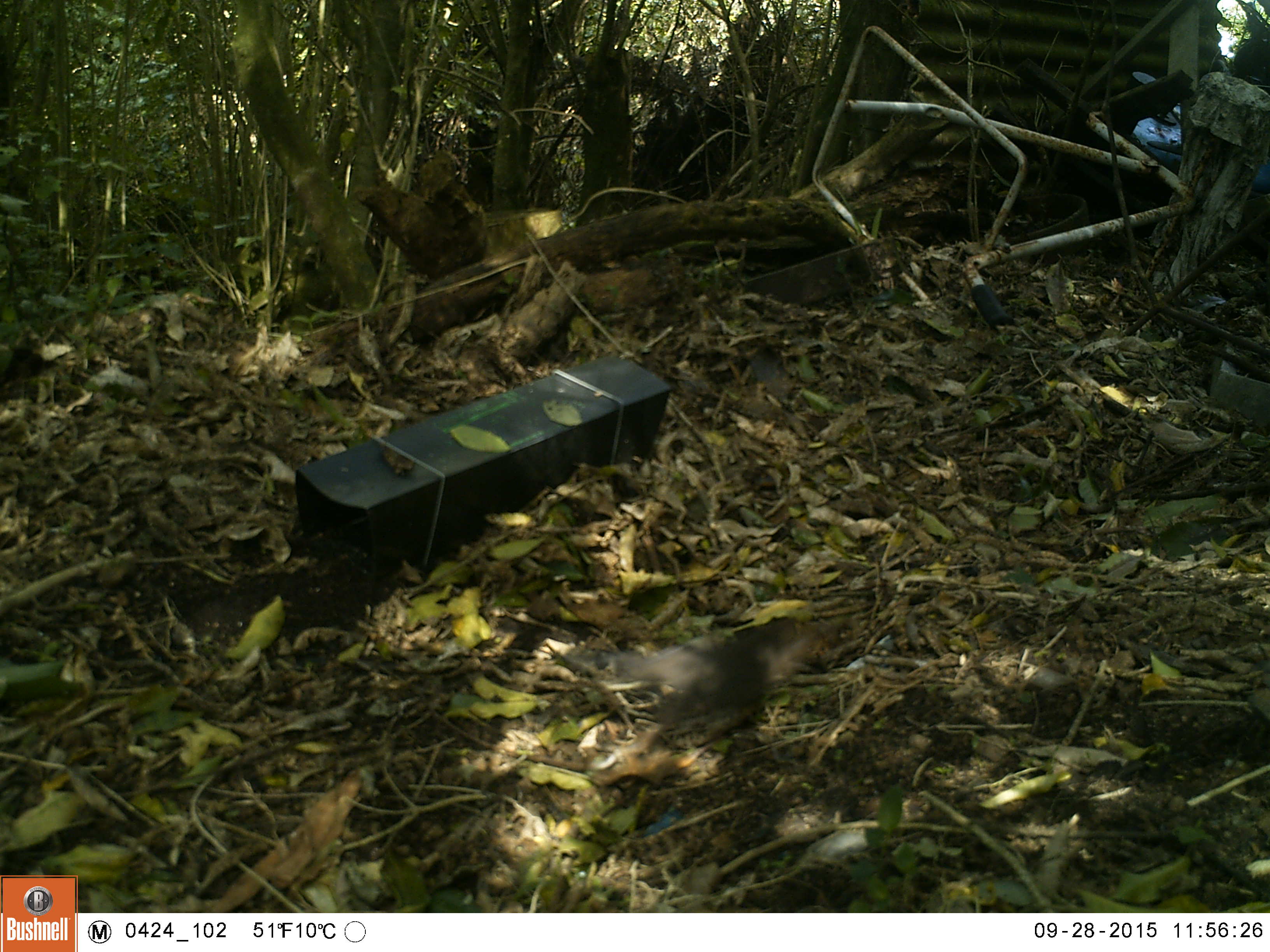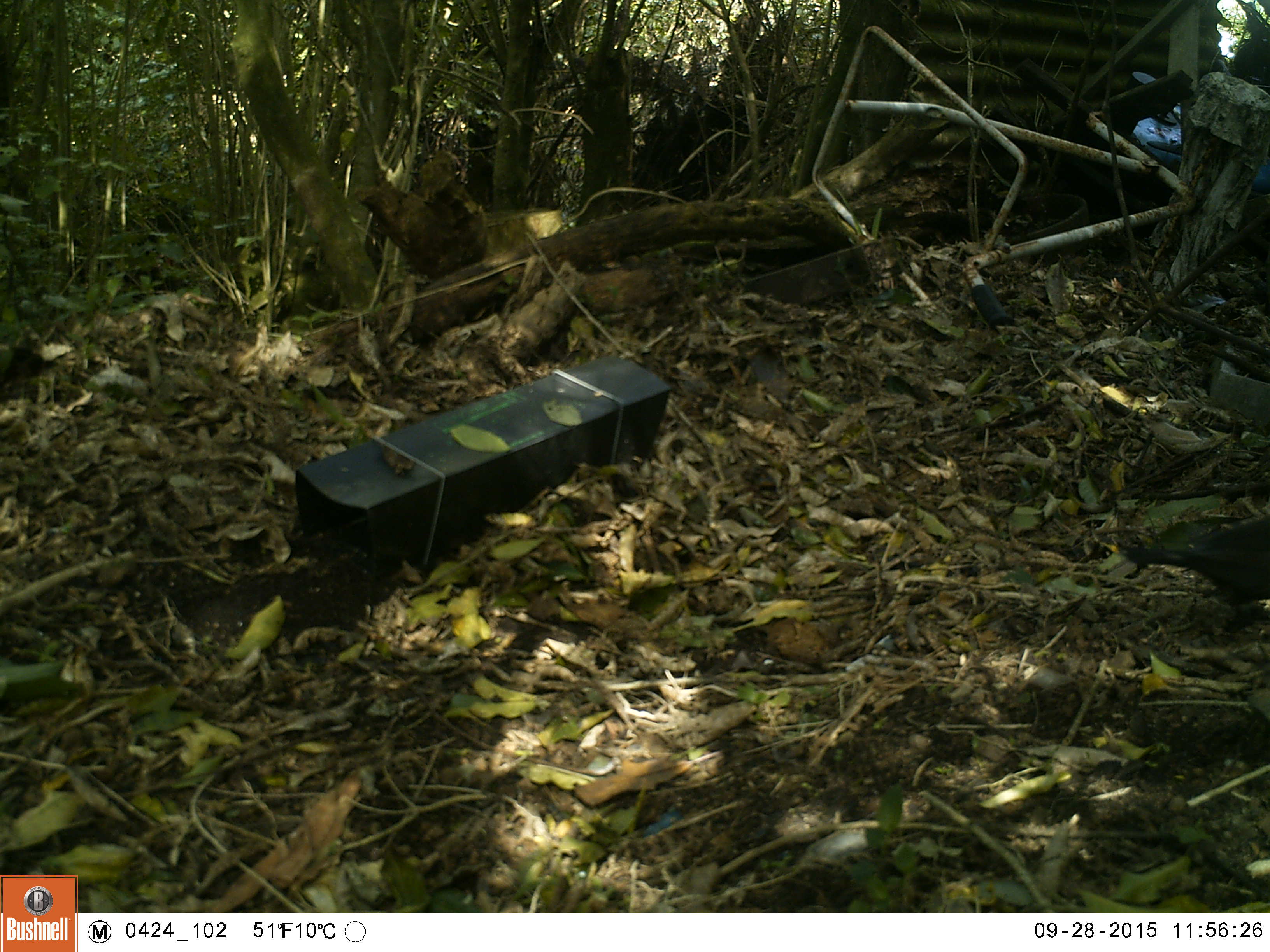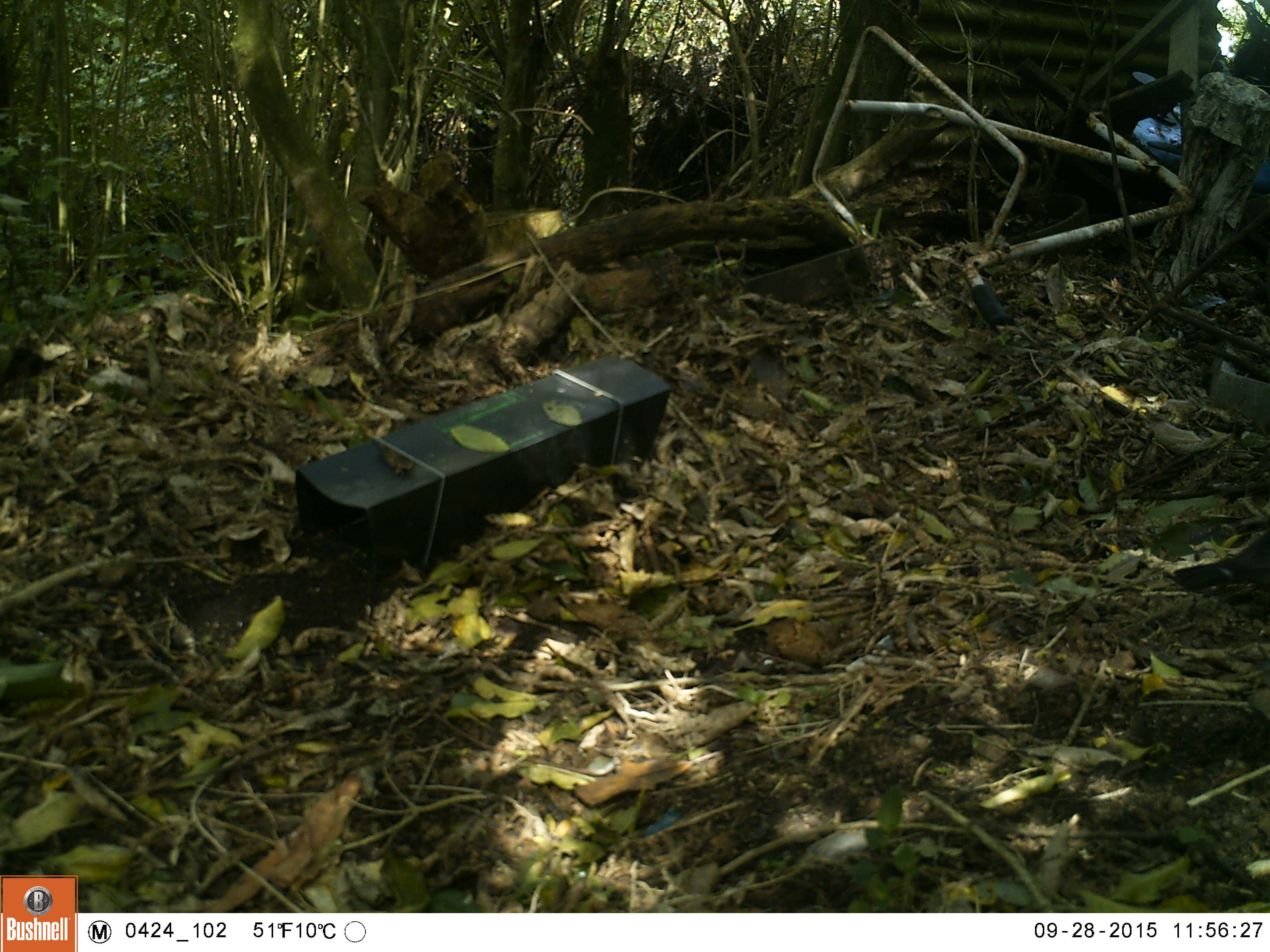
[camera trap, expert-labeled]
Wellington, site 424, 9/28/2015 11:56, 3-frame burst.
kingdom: Animalia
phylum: Chordata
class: Aves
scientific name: Aves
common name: bird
Bird (Aves).